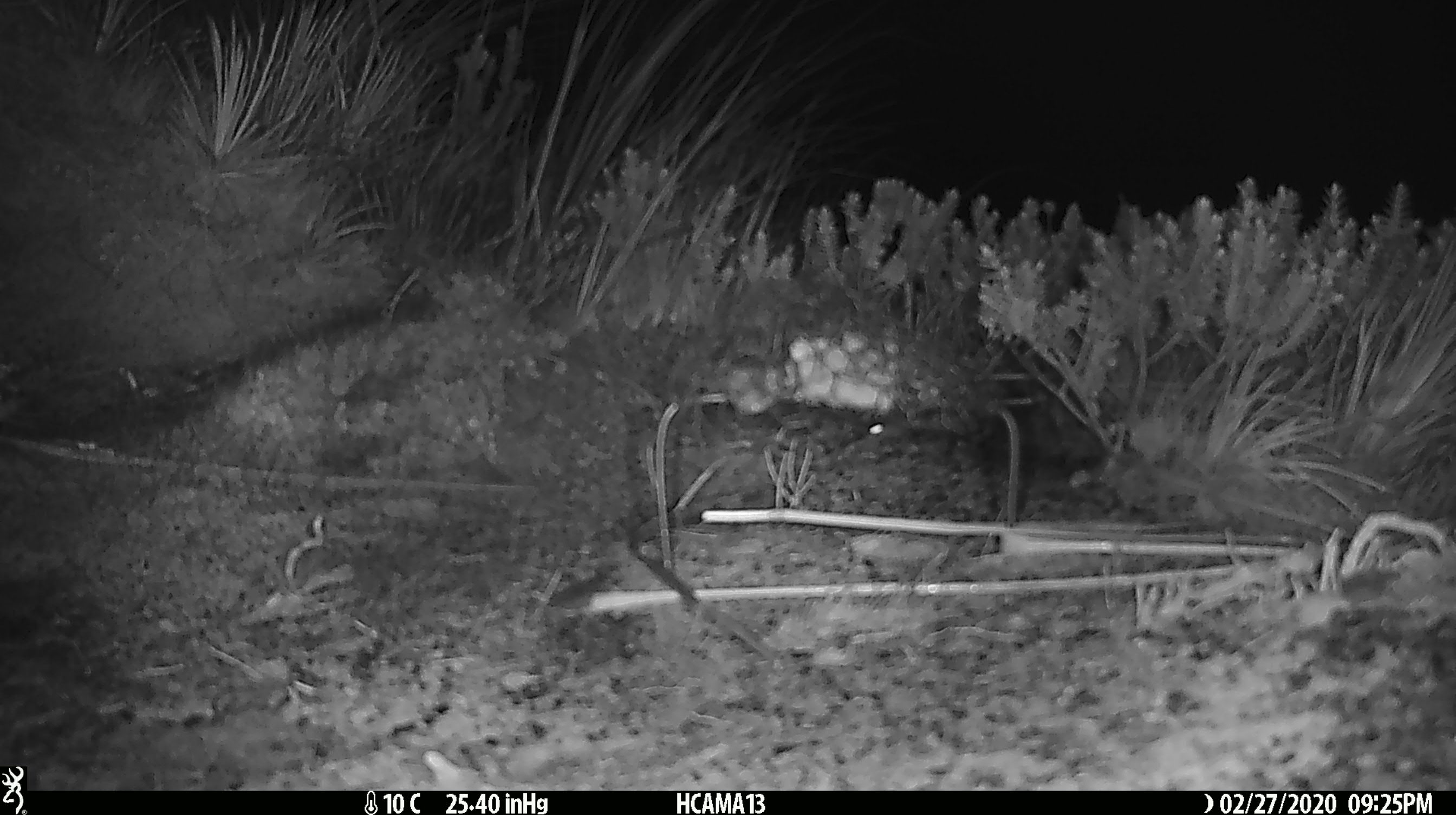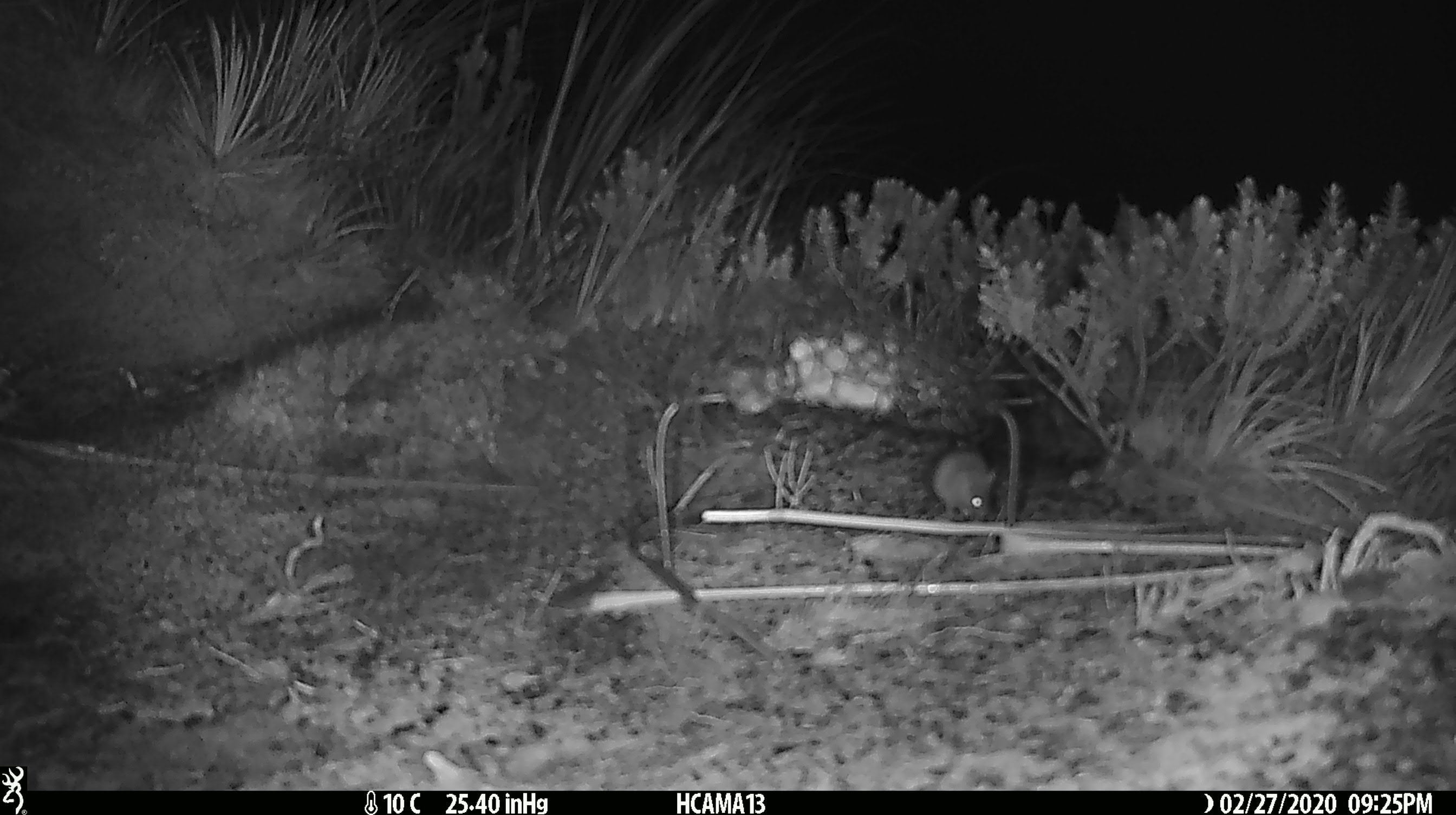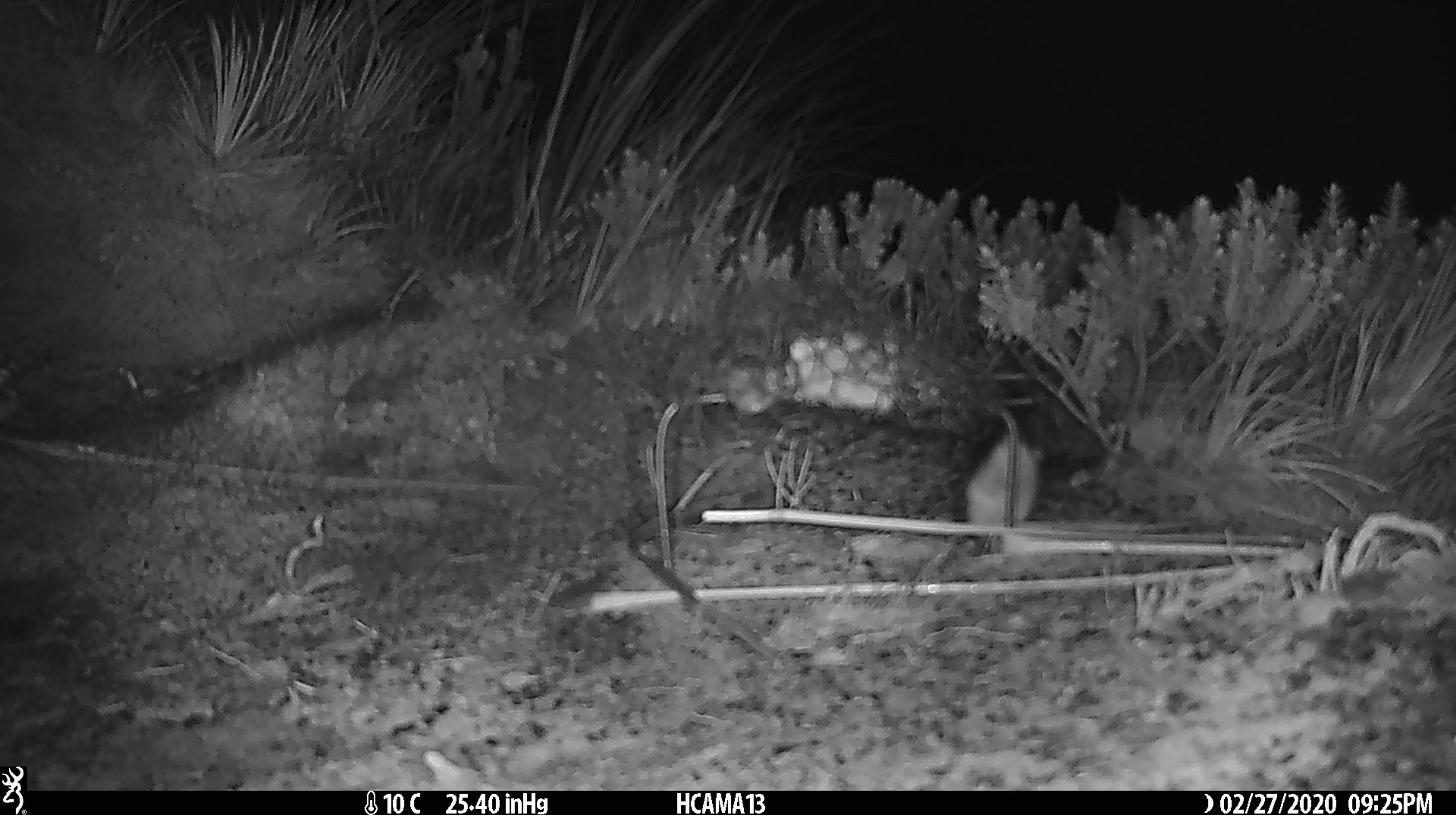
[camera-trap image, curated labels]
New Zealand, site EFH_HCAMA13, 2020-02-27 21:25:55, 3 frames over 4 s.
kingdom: Animalia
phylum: Chordata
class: Mammalia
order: Rodentia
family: Muridae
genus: Mus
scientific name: Mus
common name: mouse